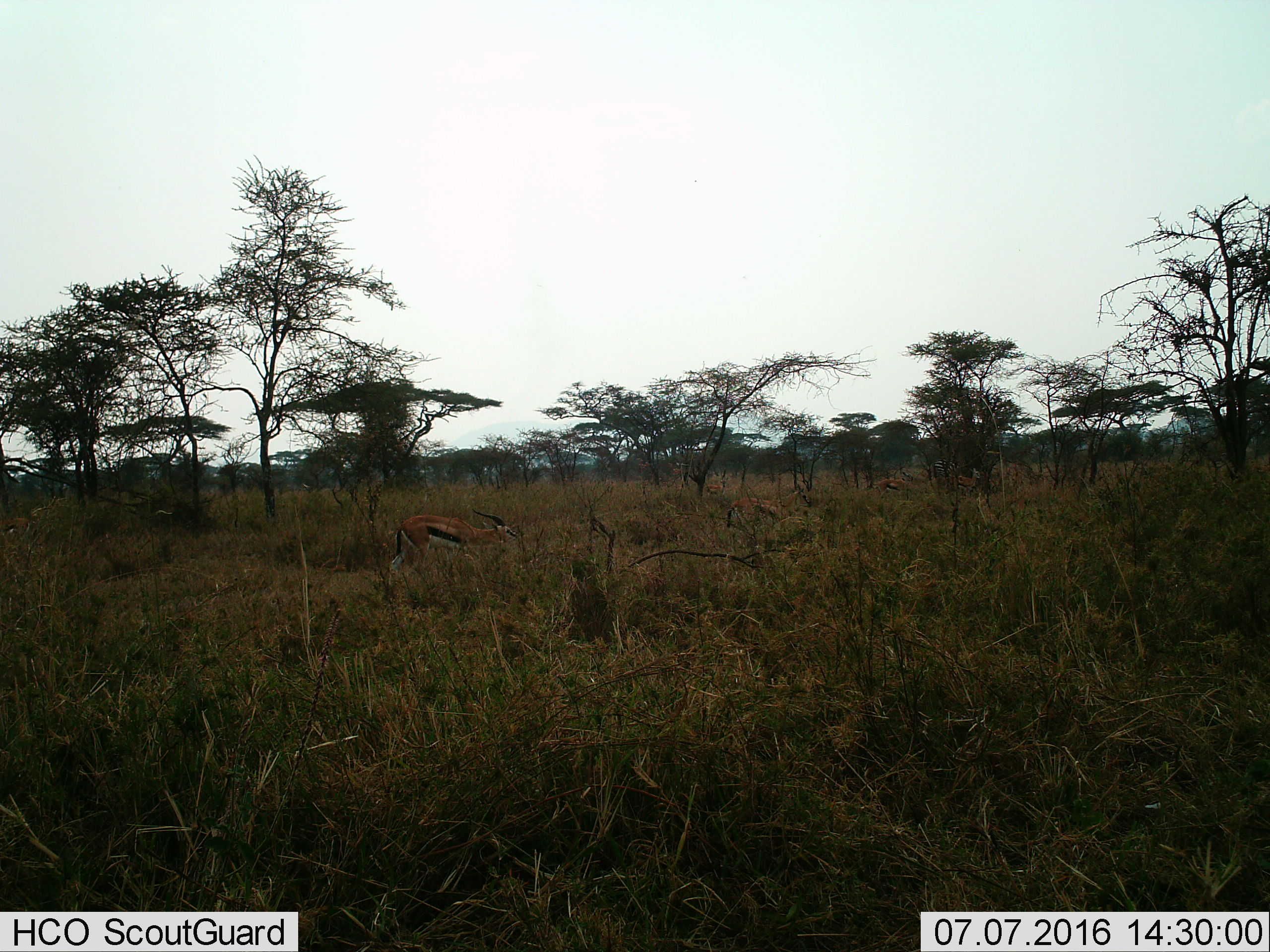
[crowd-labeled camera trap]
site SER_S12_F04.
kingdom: Animalia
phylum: Chordata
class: Mammalia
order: Artiodactyla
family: Bovidae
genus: Eudorcas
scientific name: Eudorcas thomsonii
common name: thomson's gazelle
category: gazellethomsons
Gazellethomsons (thomson's gazelle) (Eudorcas thomsonii), count 5. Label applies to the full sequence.